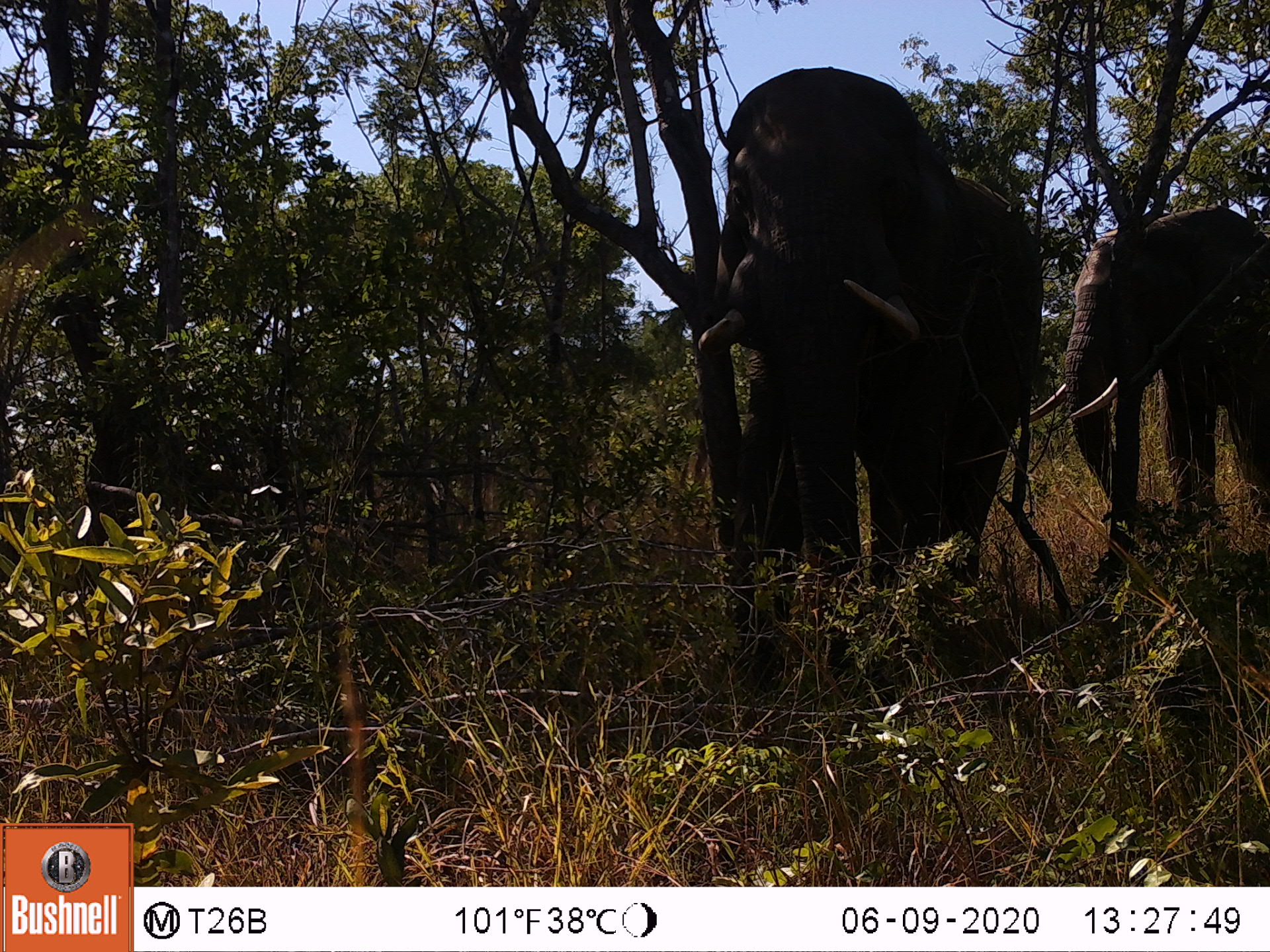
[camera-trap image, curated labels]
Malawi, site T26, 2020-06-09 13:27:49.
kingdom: Animalia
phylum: Chordata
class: Mammalia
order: Proboscidea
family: Elephantidae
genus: Loxodonta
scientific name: Loxodonta africana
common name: african savanna elephant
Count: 2.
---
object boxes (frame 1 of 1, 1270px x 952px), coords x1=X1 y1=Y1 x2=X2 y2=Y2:
african savanna elephant: x1=671 y1=54 x2=1050 y2=680; x1=1012 y1=203 x2=1269 y2=567